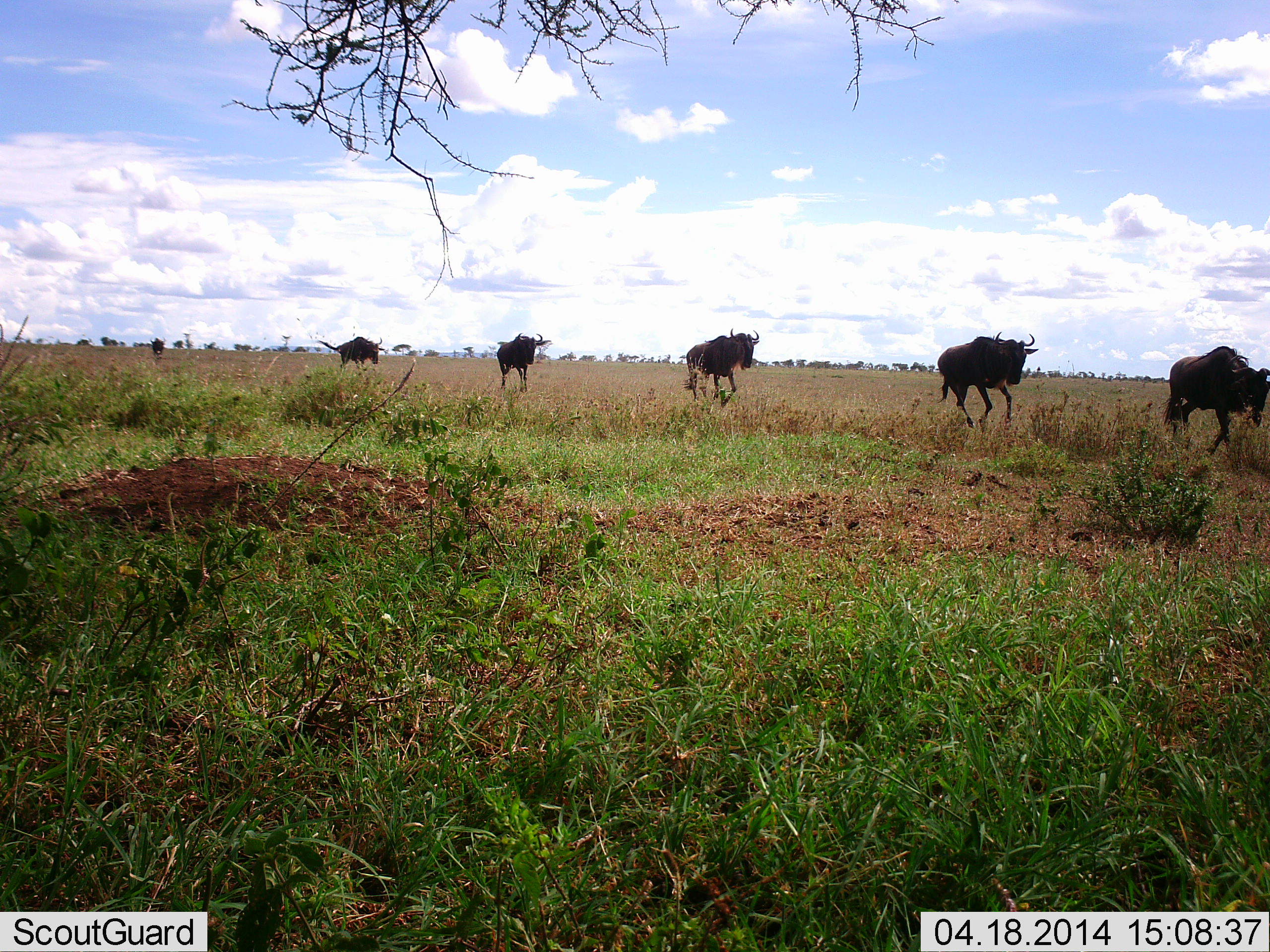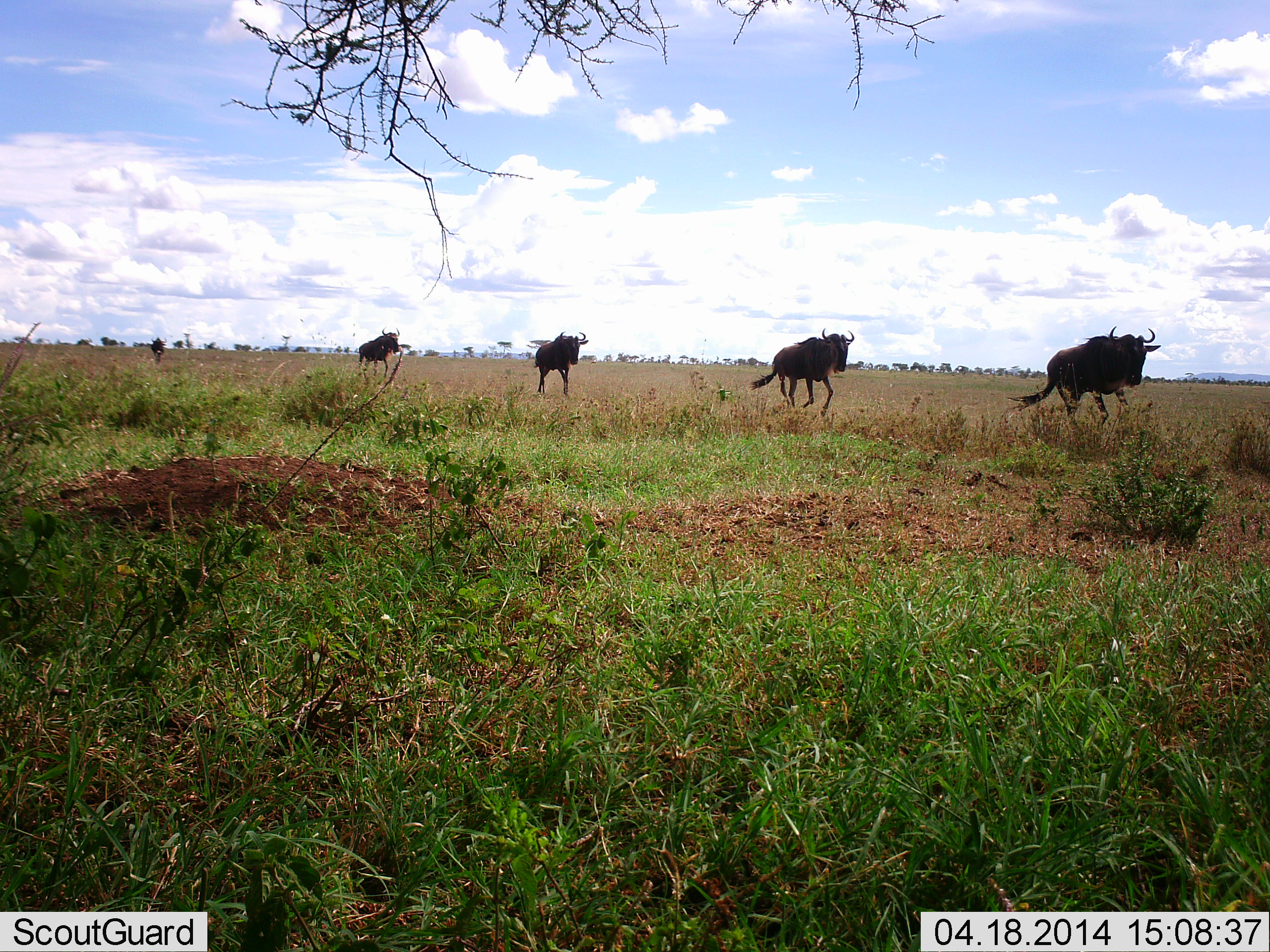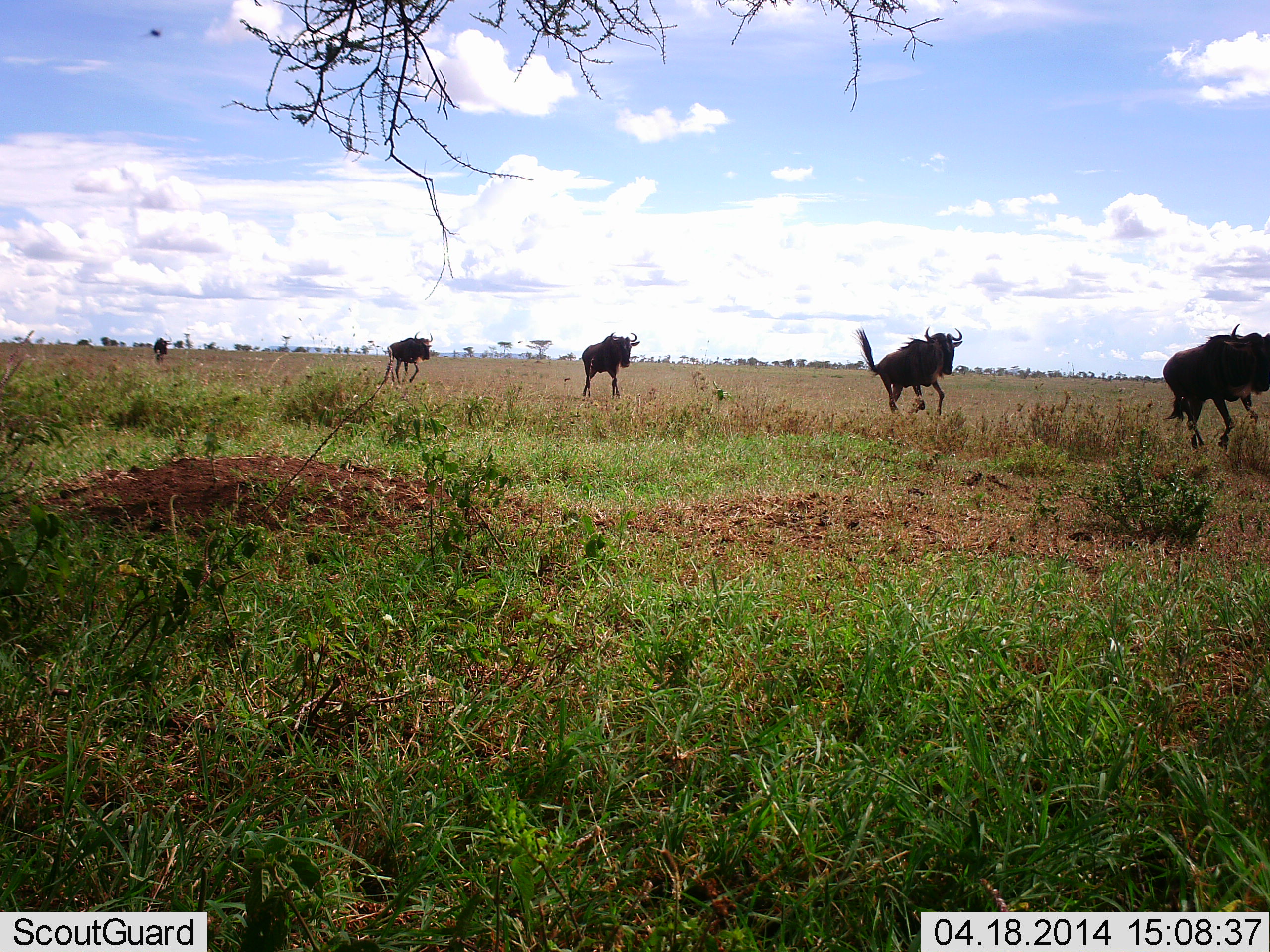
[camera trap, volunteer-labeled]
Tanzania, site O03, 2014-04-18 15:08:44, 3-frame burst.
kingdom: Animalia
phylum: Chordata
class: Mammalia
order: Artiodactyla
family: Bovidae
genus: Connochaetes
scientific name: Connochaetes taurinus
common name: blue wildebeest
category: wildebeest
Wildebeest (blue wildebeest) (Connochaetes taurinus), count 6. Behavior (volunteer vote fractions): standing 0%, resting 0%, moving 100%, interacting 0%. Young present (vote fraction): 0%. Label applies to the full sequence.